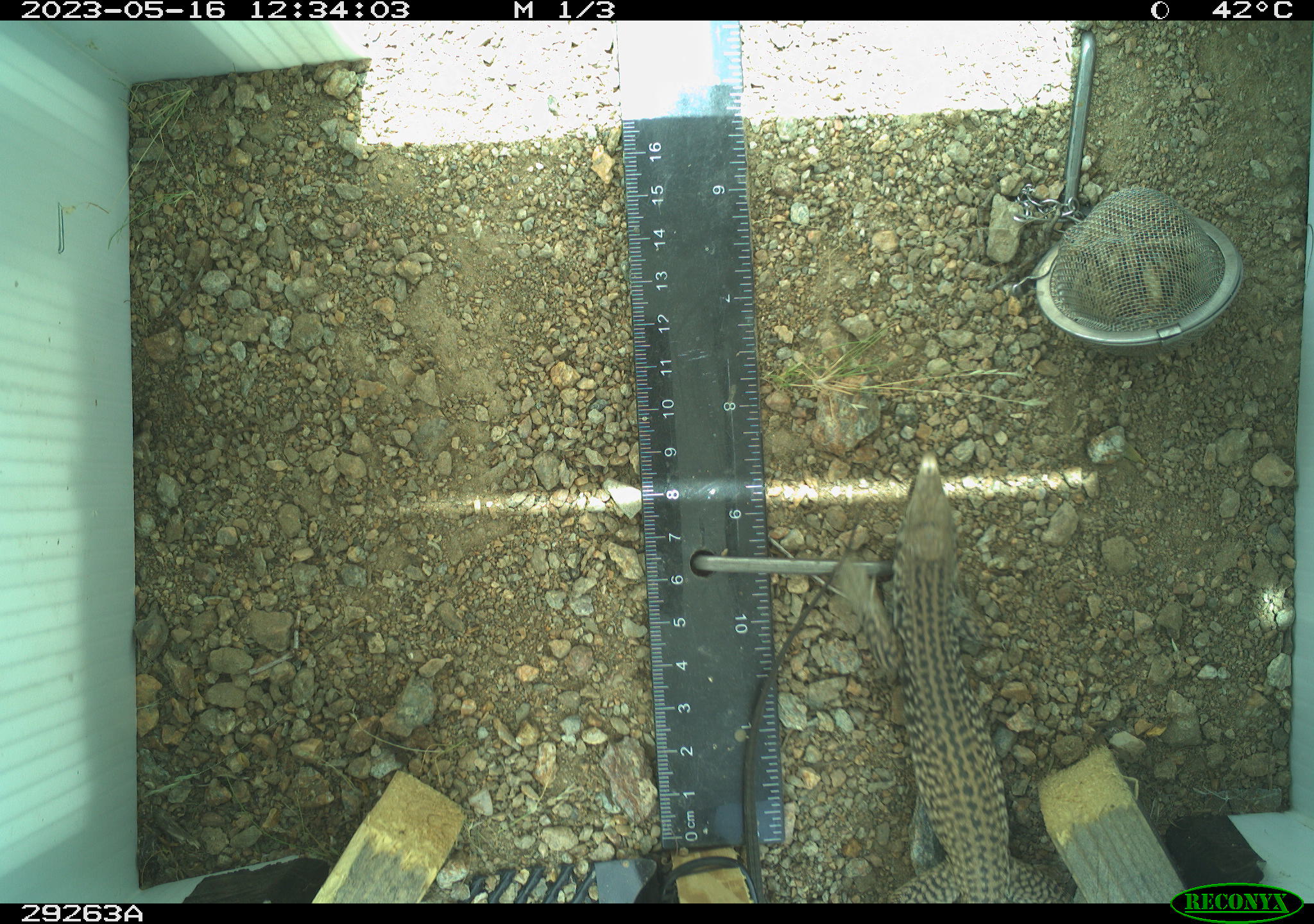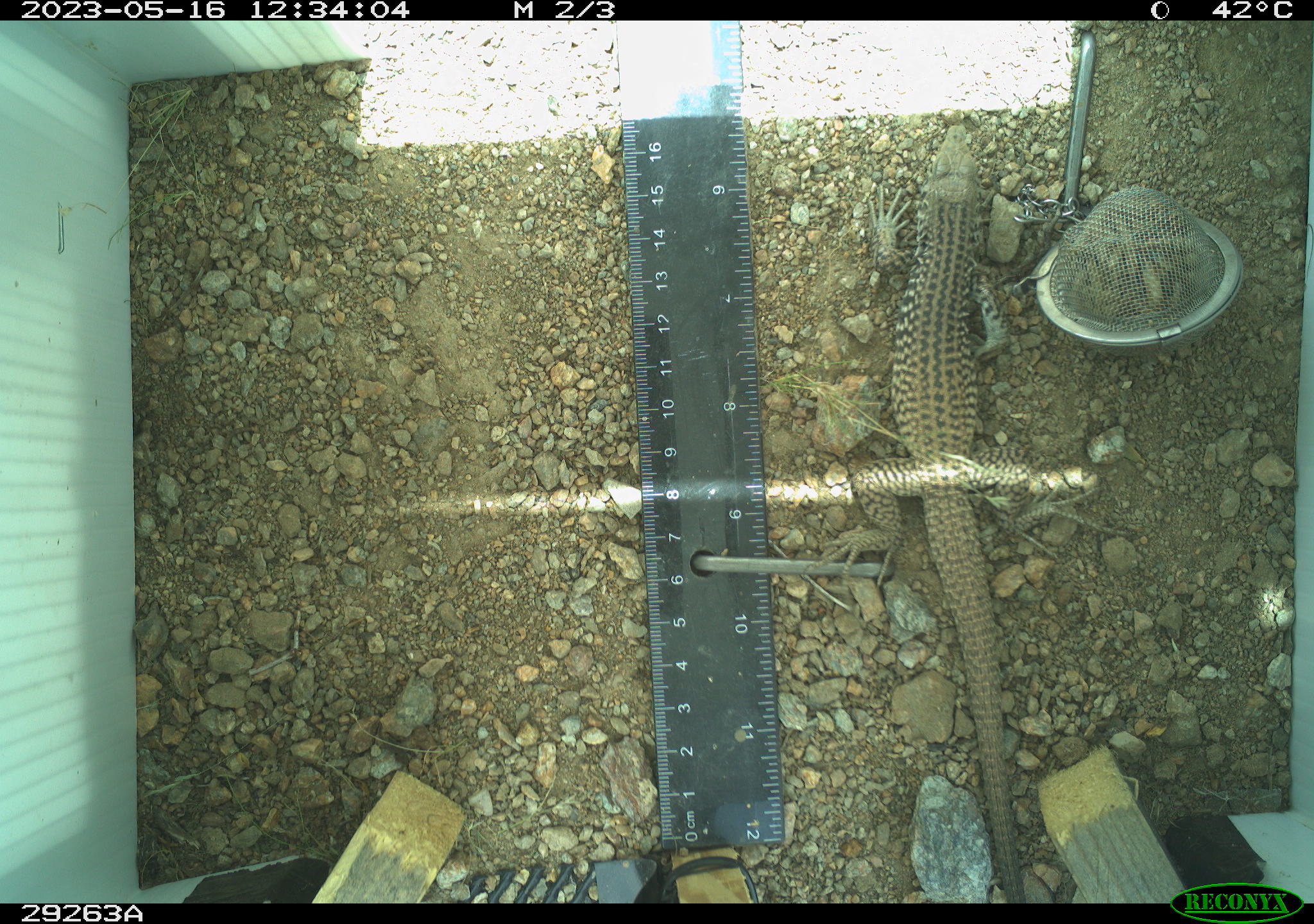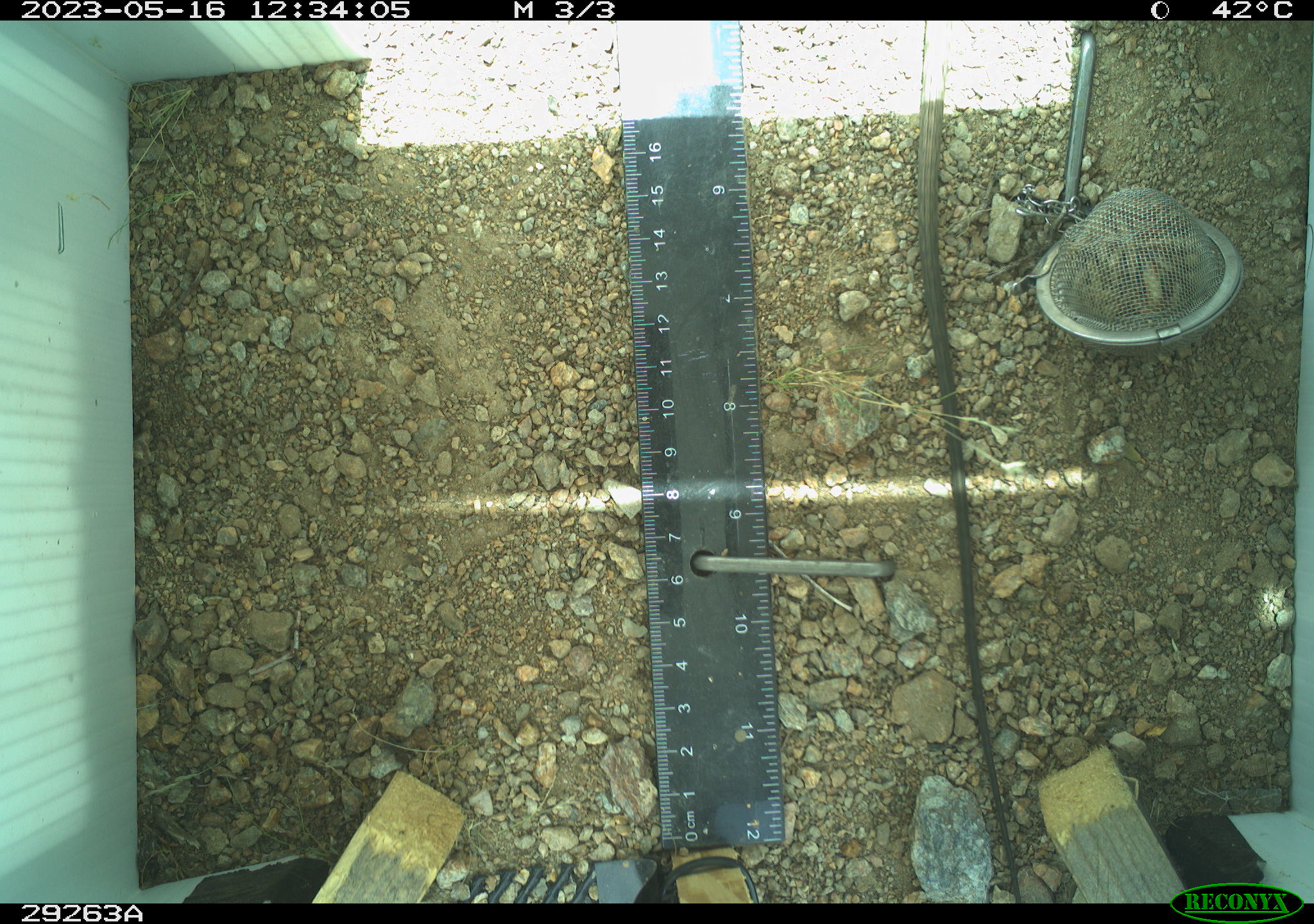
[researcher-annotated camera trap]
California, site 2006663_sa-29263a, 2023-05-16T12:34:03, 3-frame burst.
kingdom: Animalia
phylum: Chordata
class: Reptilia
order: Squamata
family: Teiidae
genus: Aspidoscelis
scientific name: Aspidoscelis tigris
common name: western whiptail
Western whiptail (Aspidoscelis tigris).